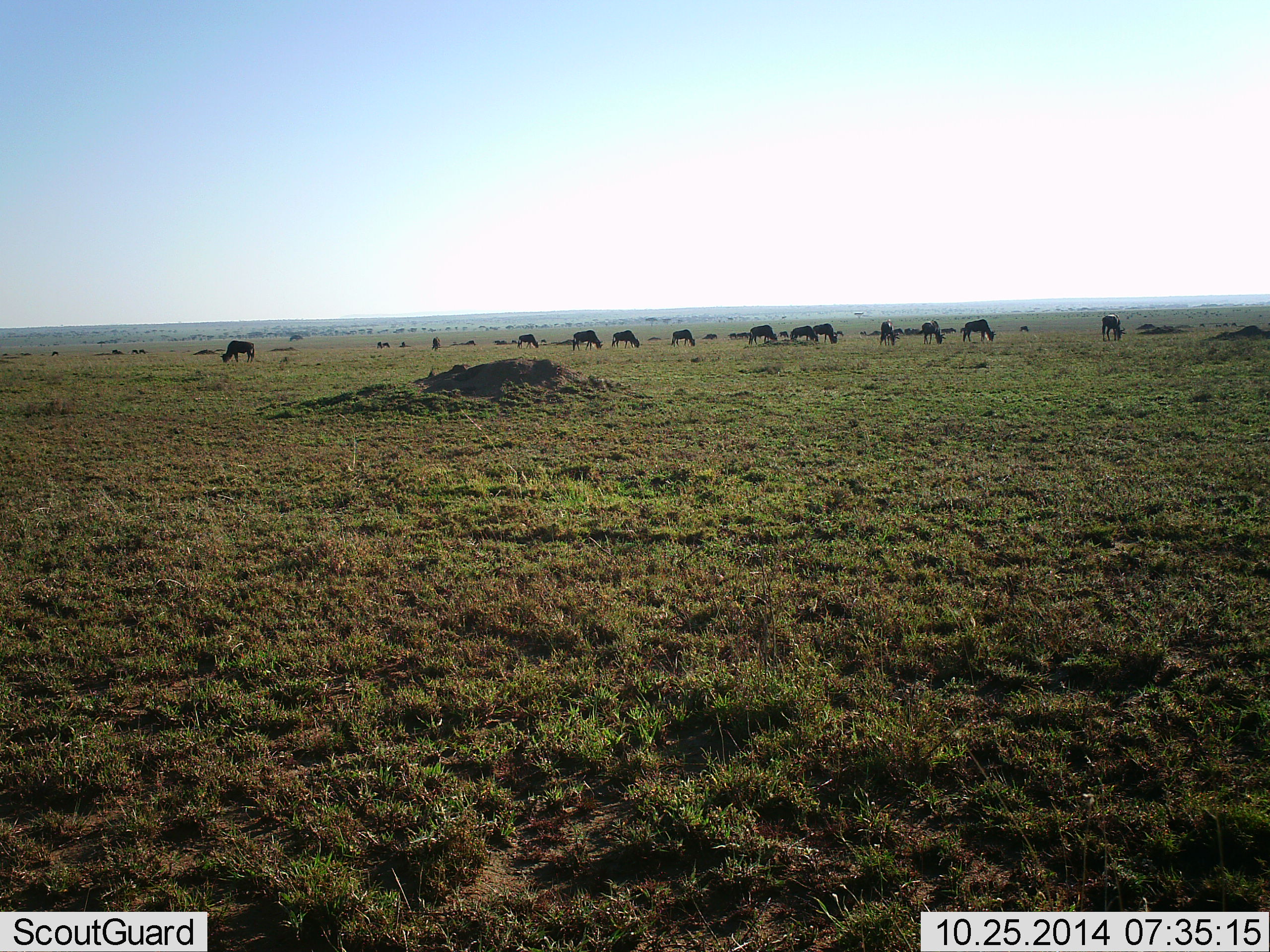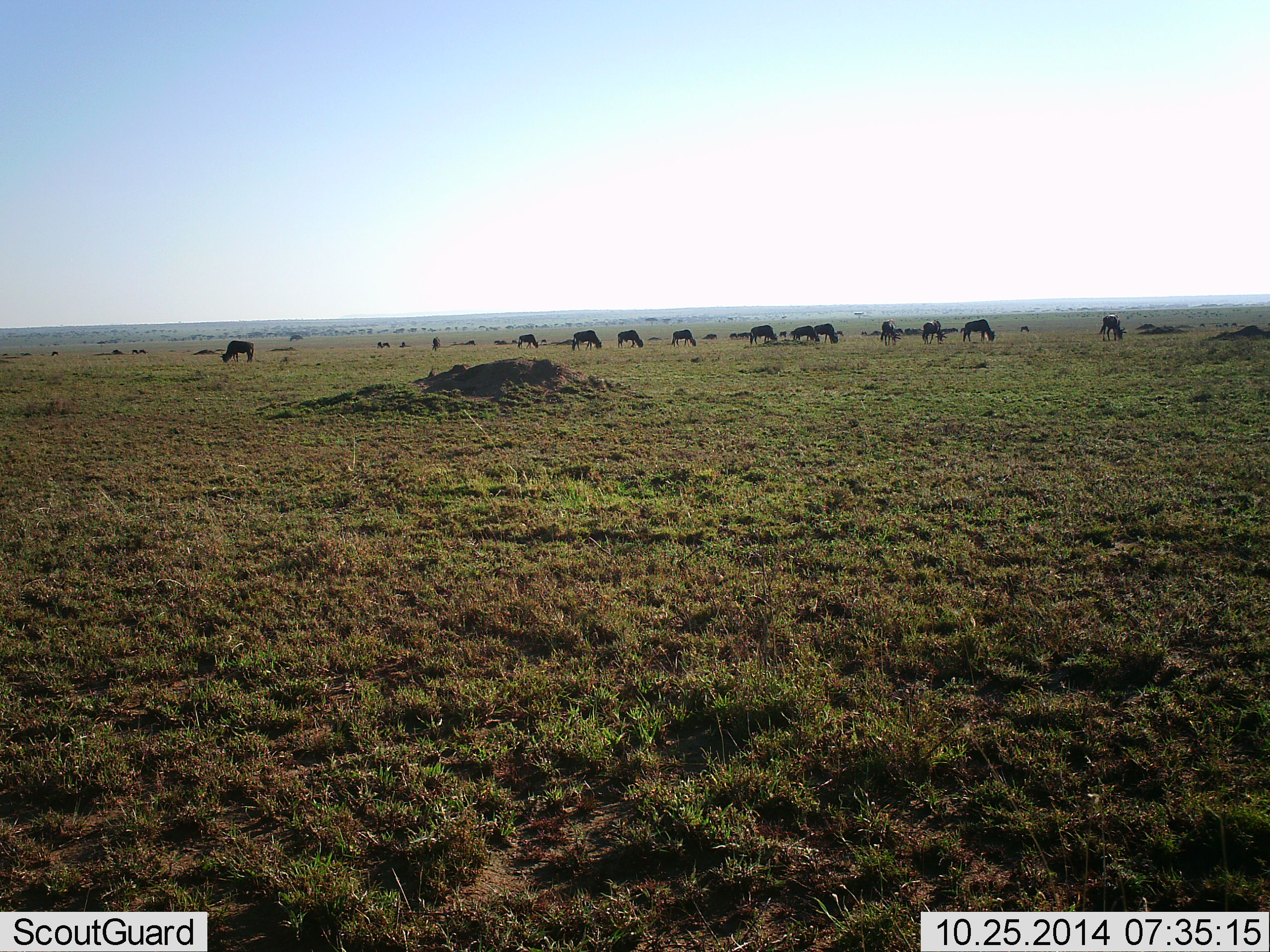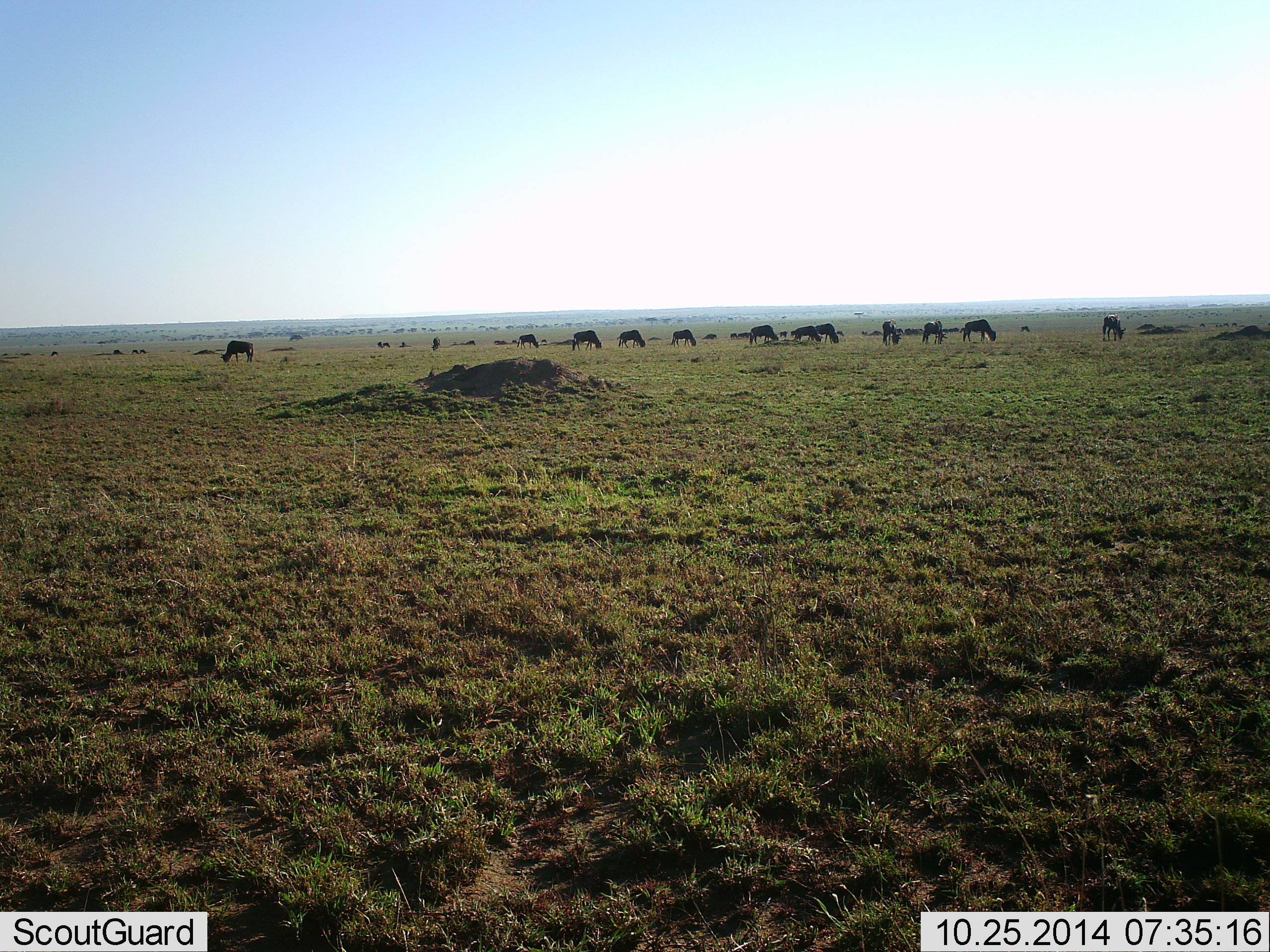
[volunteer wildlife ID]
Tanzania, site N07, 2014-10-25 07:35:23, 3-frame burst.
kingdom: Animalia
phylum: Chordata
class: Mammalia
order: Artiodactyla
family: Bovidae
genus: Connochaetes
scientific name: Connochaetes taurinus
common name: blue wildebeest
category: wildebeest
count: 11-50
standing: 50%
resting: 10%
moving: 20%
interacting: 10%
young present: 0%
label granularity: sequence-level